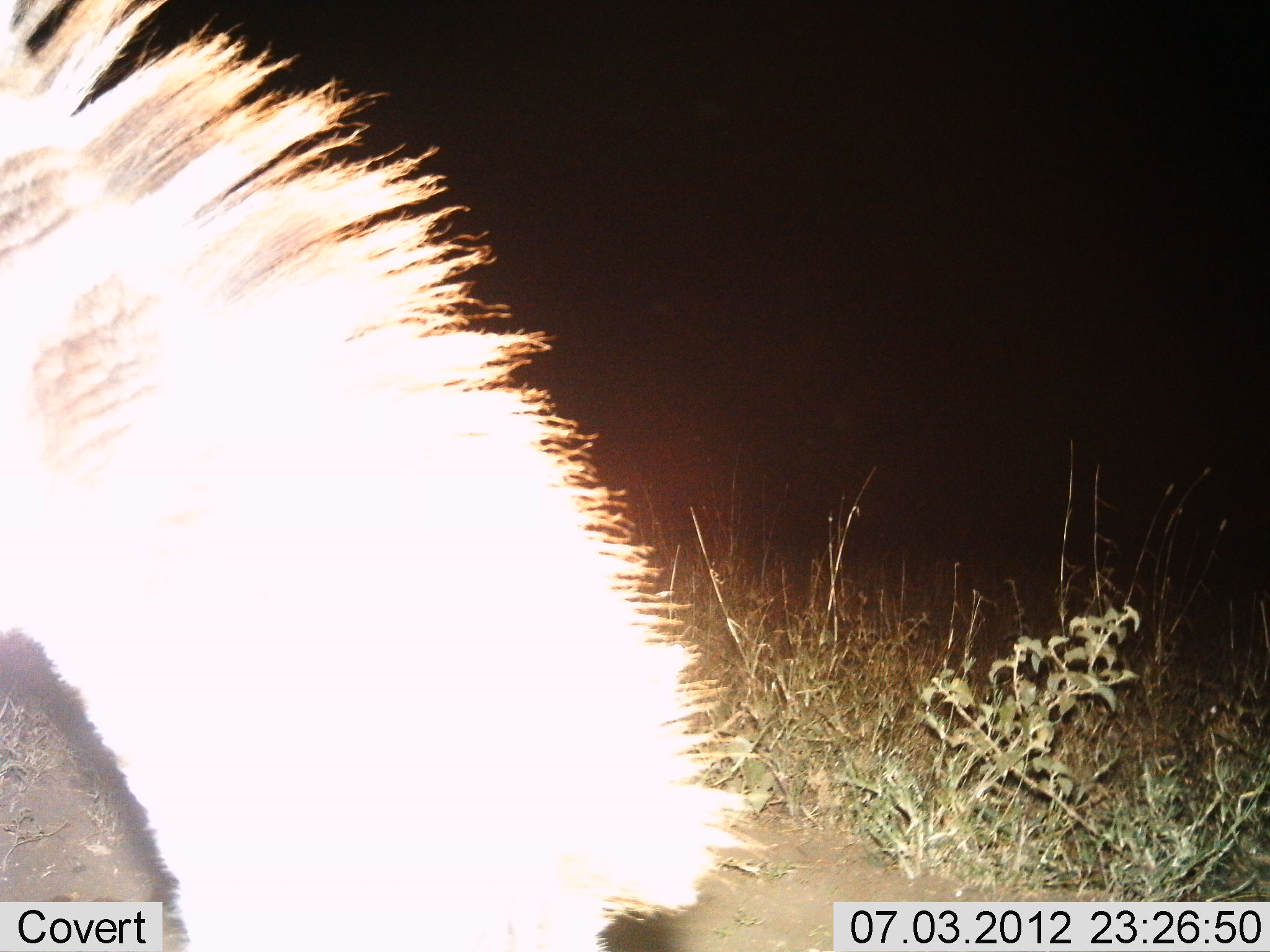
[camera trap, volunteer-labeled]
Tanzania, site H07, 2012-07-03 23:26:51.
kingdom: Animalia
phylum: Chordata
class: Mammalia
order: Perissodactyla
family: Equidae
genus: Equus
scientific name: Equus quagga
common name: plains zebra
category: zebra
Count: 1.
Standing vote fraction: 62%.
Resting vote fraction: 0%.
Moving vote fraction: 0%.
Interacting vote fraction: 0%.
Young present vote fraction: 0%.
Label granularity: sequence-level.